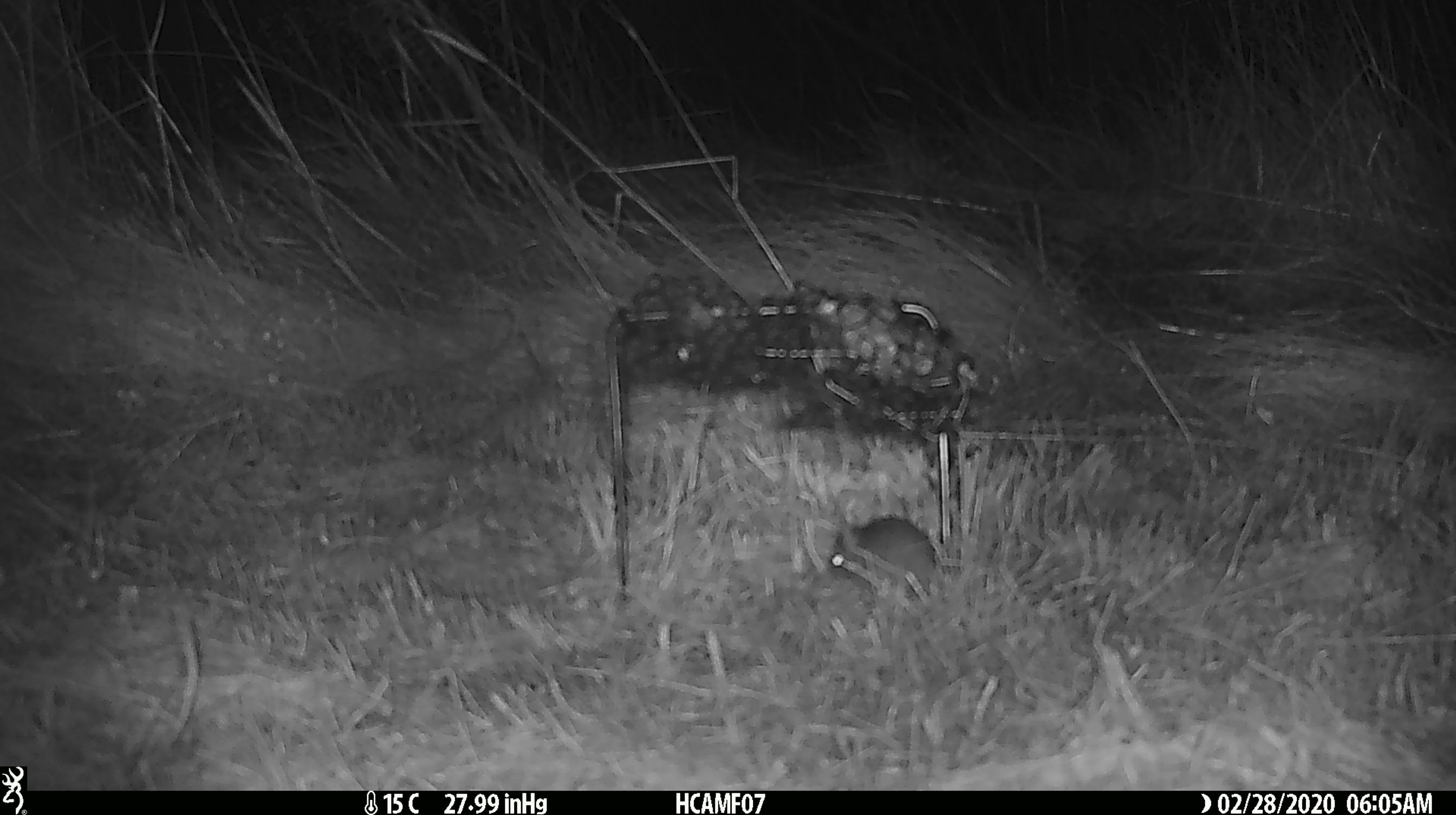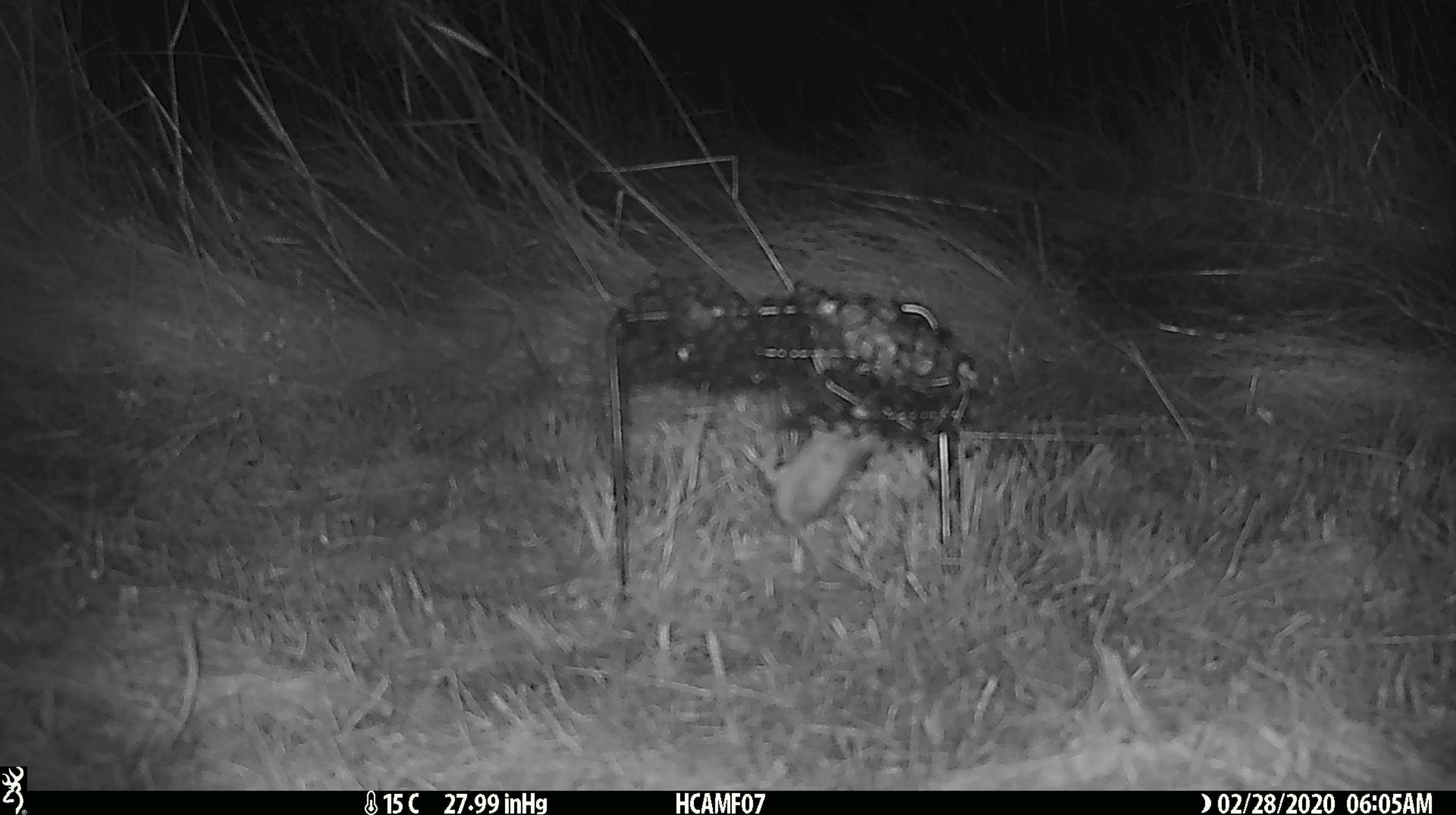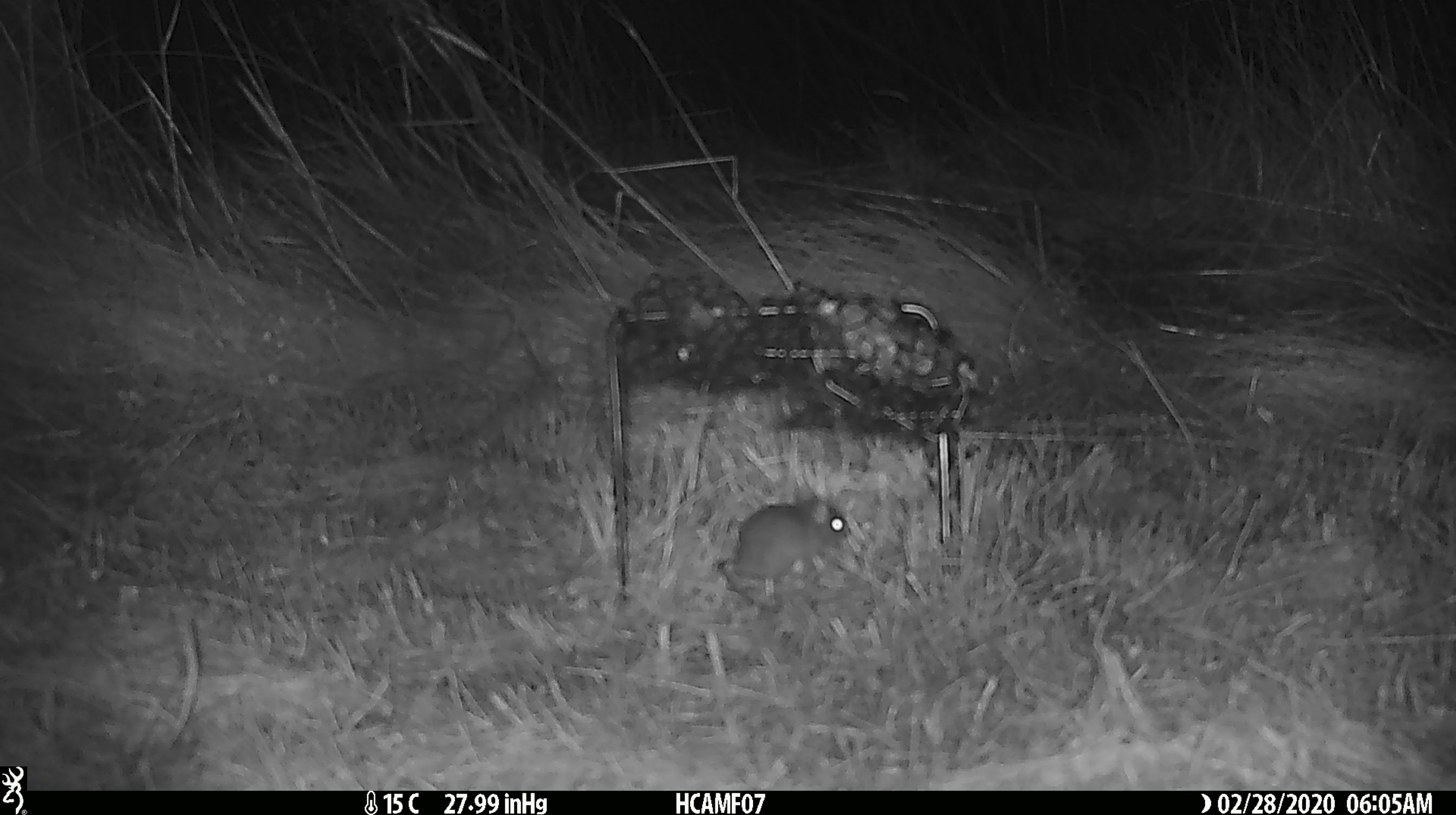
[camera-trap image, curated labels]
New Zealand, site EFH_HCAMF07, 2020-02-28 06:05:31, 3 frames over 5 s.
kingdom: Animalia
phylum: Chordata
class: Mammalia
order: Rodentia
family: Muridae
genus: Mus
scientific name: Mus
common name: mouse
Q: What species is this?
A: Mouse (Mus).